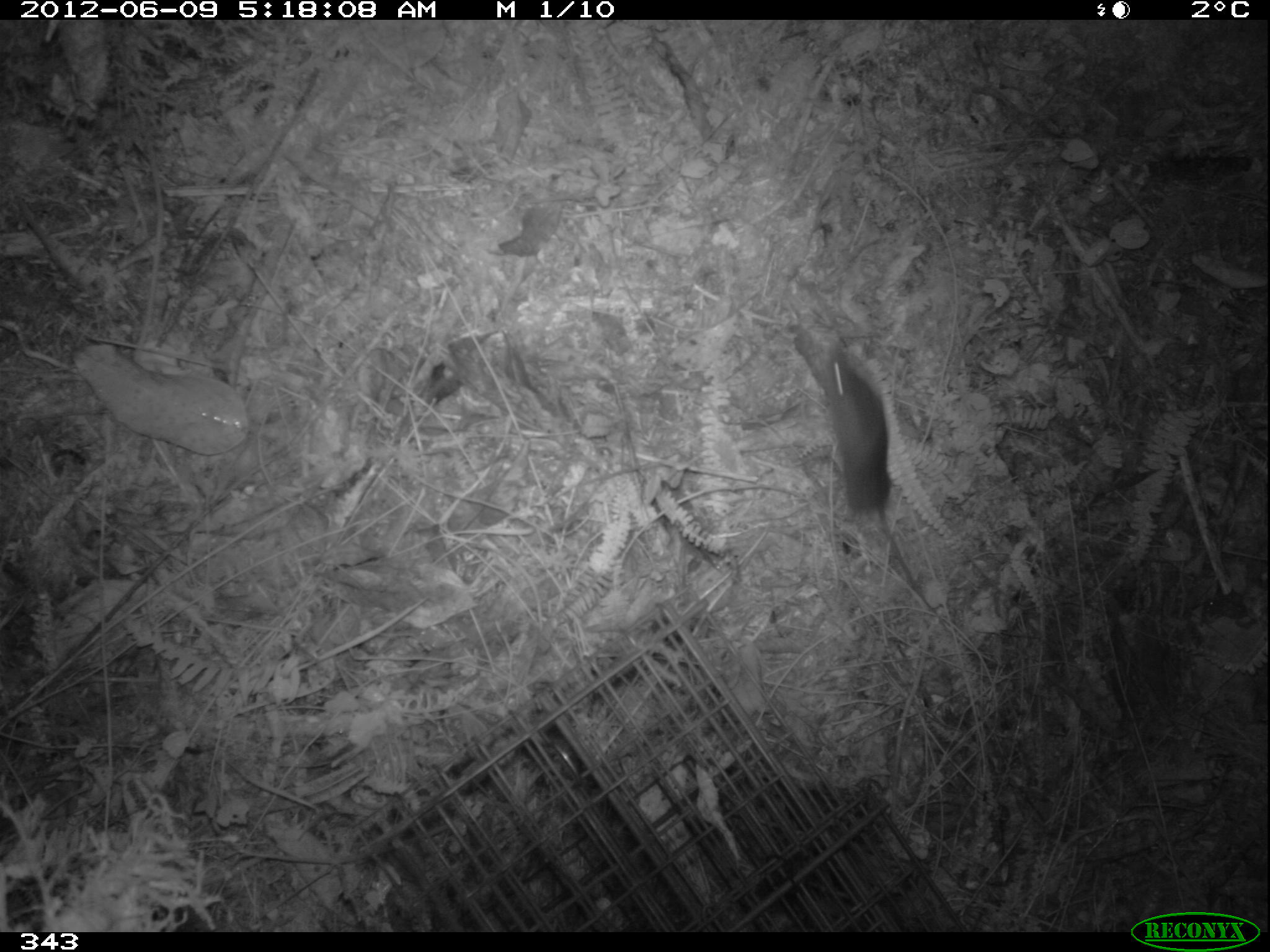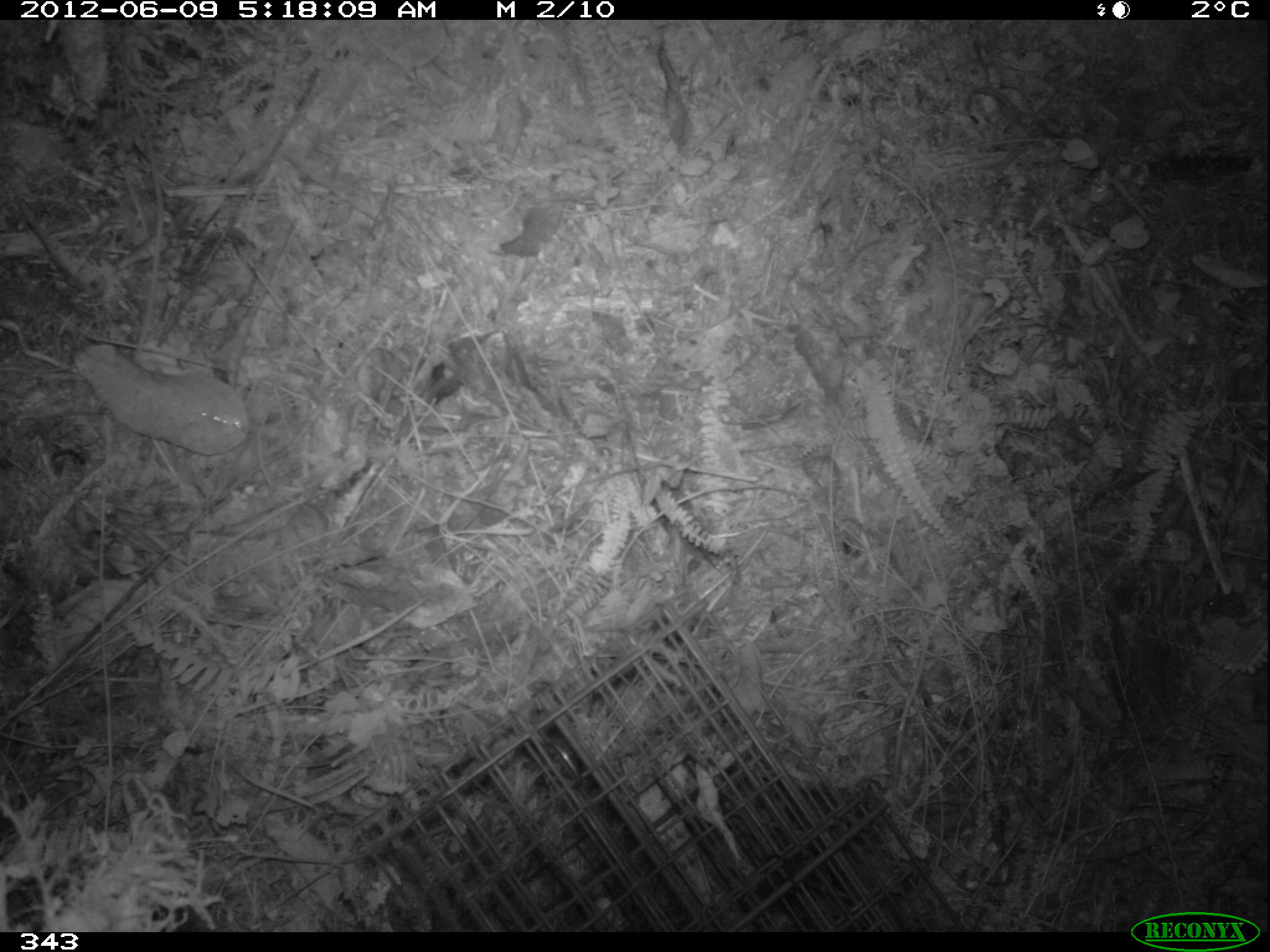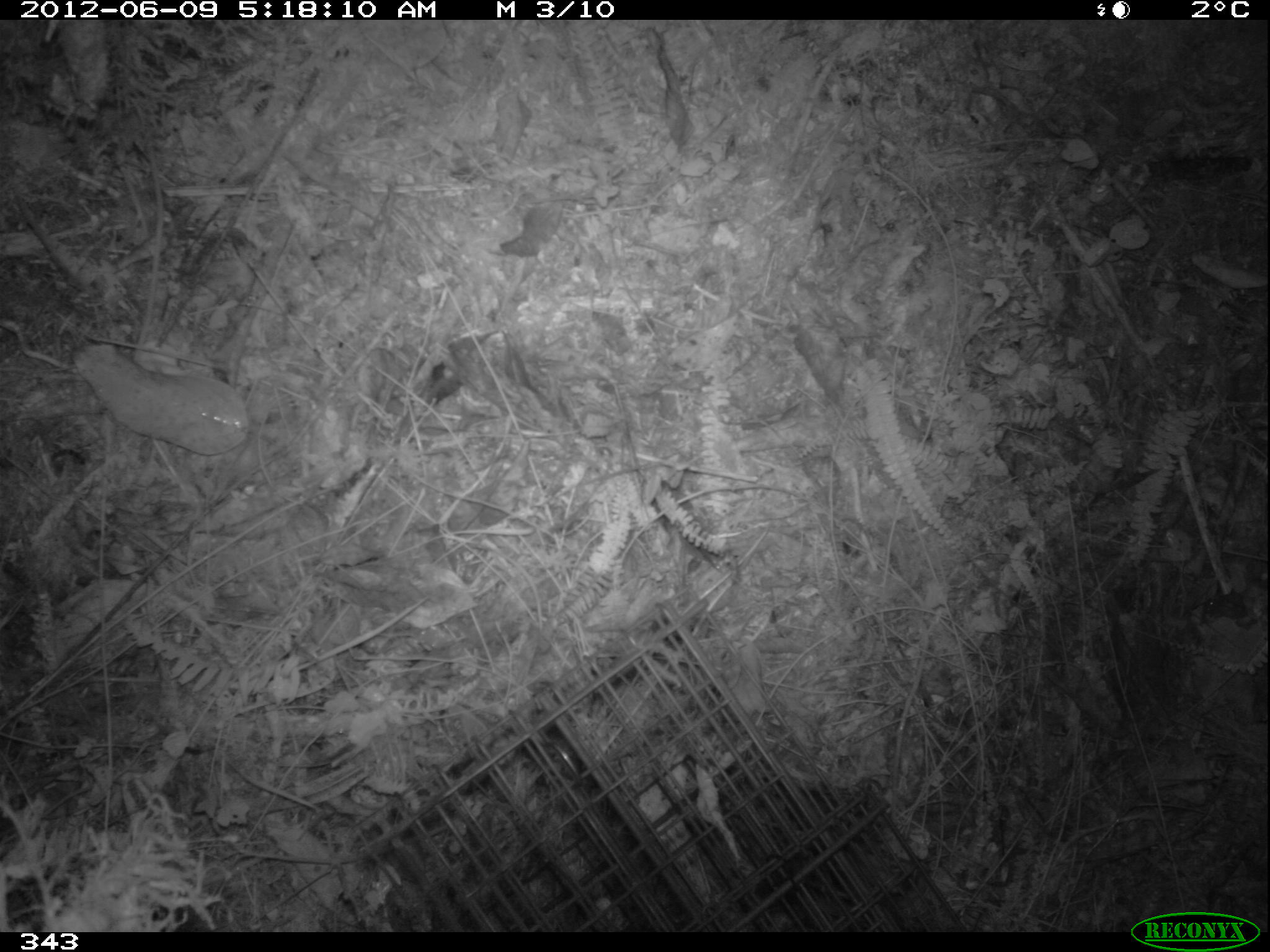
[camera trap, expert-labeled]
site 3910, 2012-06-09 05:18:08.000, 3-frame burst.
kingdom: Animalia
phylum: Chordata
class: Mammalia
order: Rodentia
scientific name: Rodentia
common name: rodents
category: unknown rodent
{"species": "unknown rodent (rodents) (Rodentia)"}